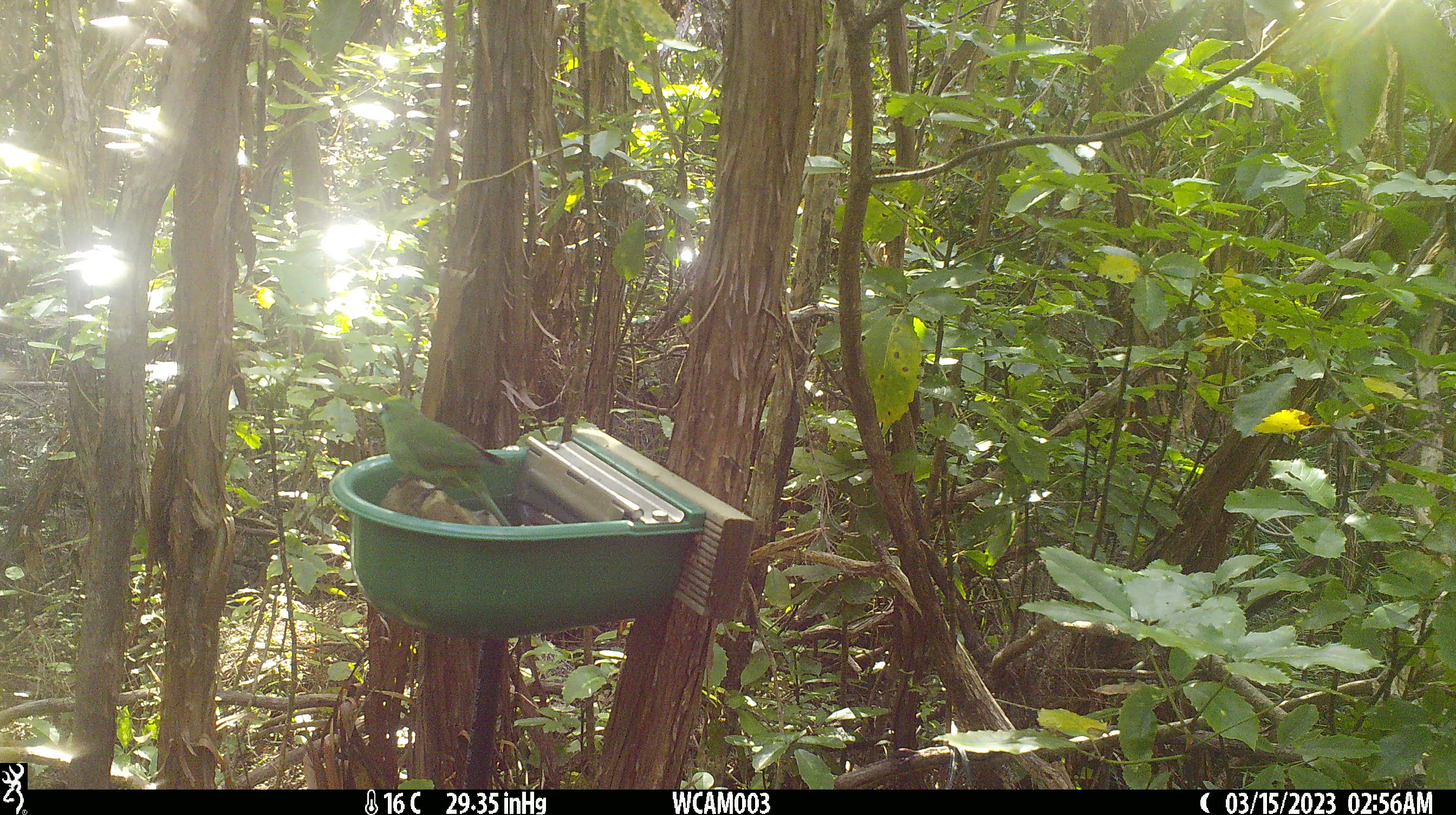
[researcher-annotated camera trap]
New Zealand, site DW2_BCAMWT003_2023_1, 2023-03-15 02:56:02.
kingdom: Animalia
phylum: Chordata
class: Aves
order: Psittaciformes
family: Psittaculidae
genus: Cyanoramphus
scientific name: Cyanoramphus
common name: parakeet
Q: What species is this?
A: Parakeet (Cyanoramphus).